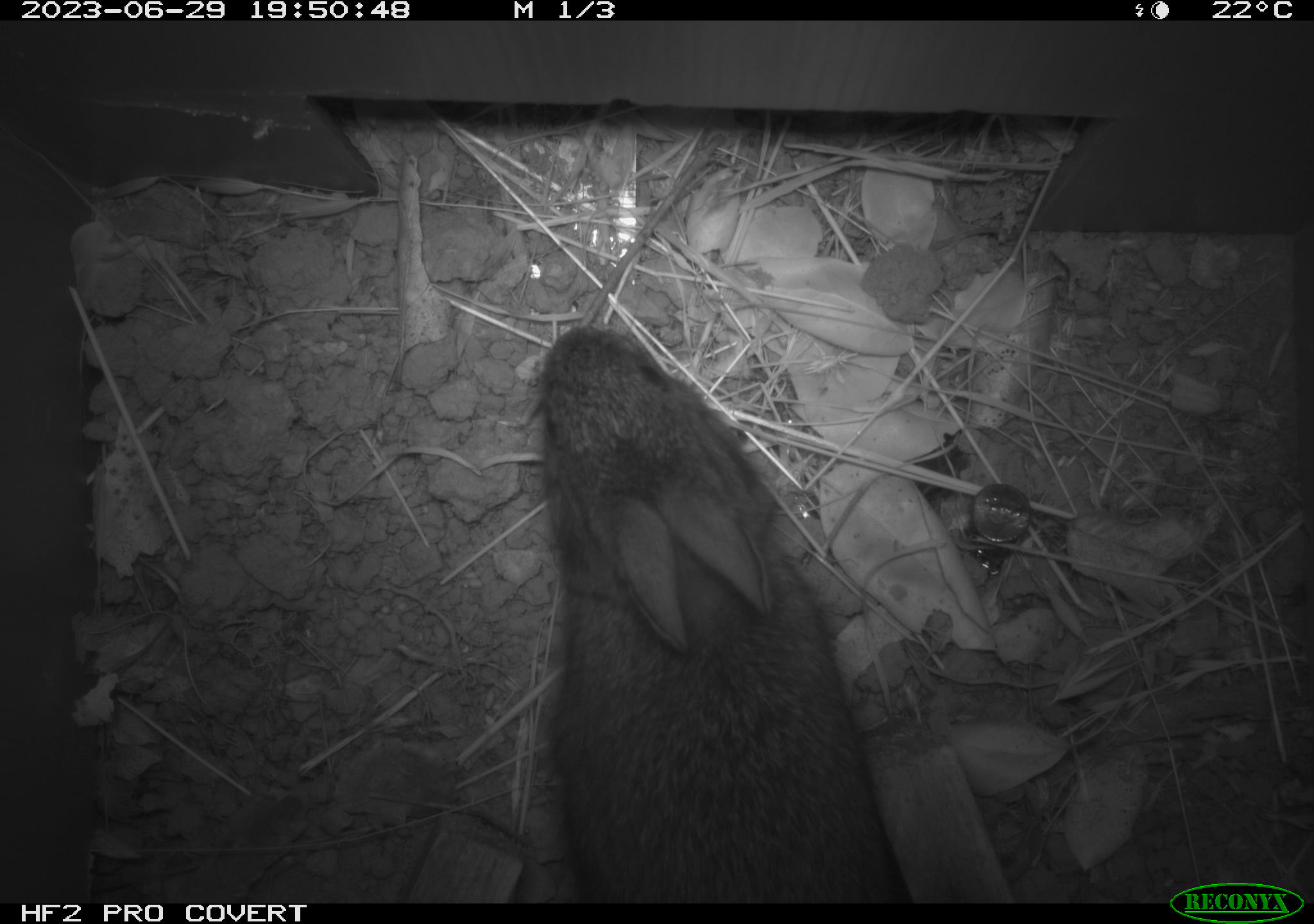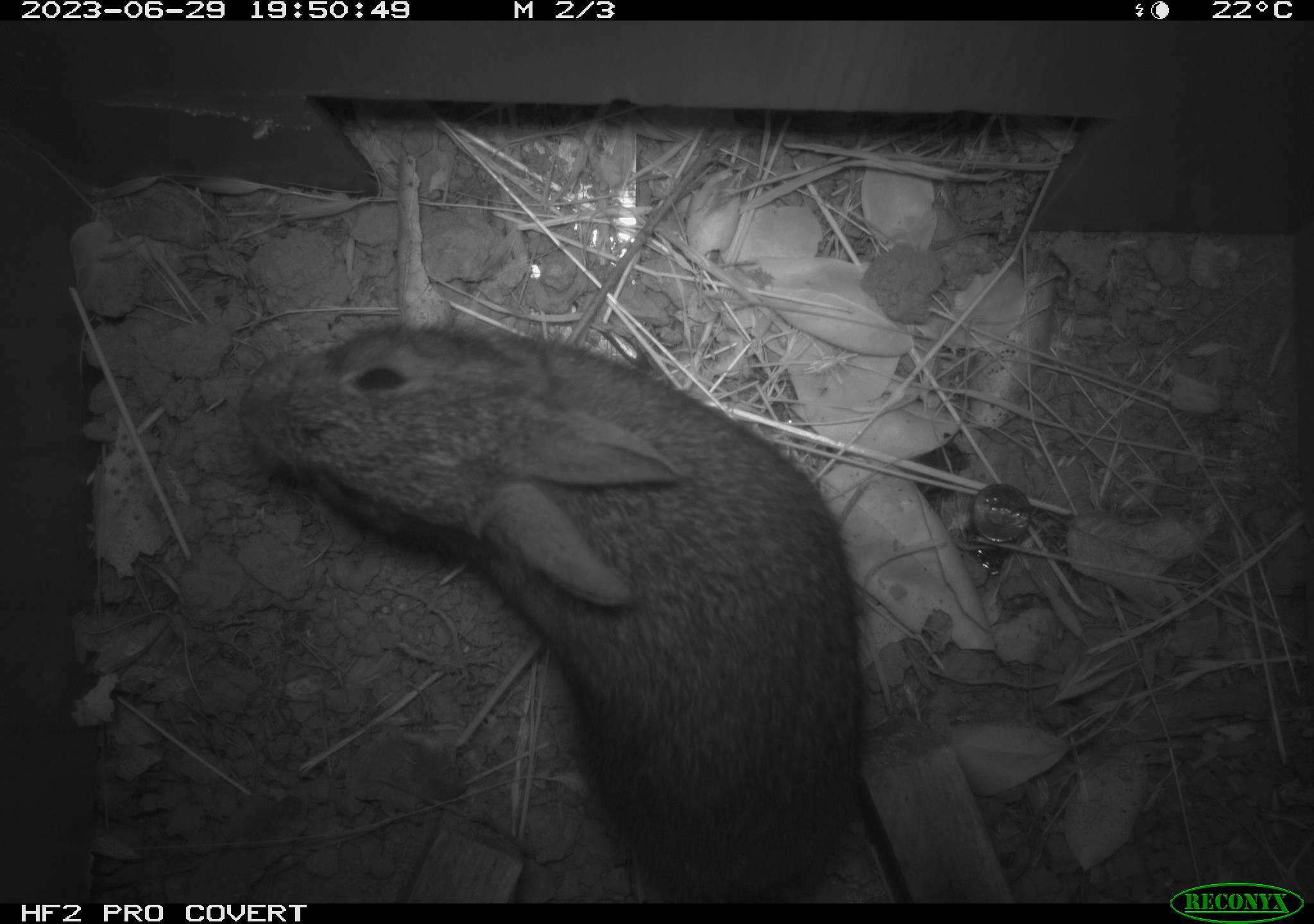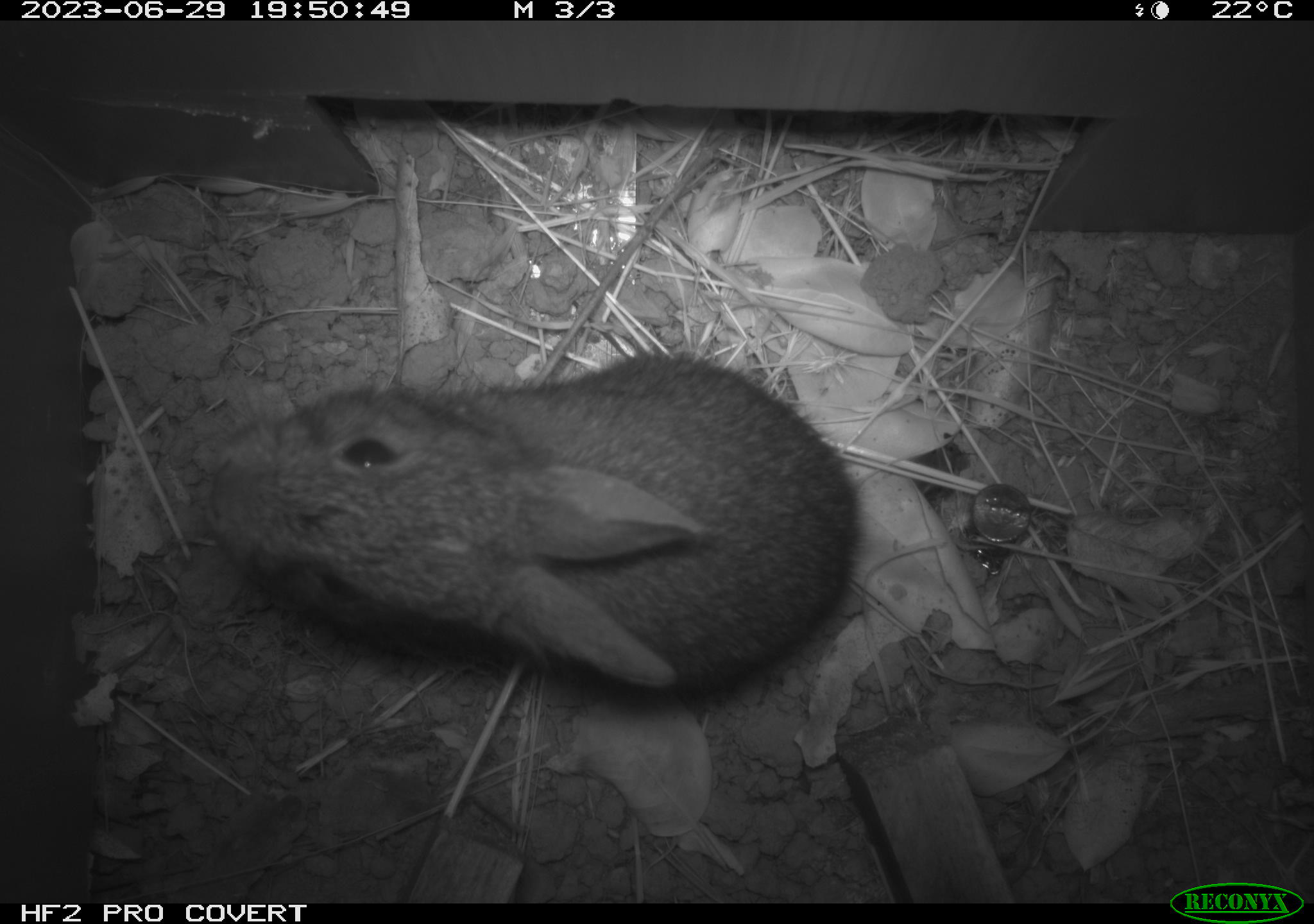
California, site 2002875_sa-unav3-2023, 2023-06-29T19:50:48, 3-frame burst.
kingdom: Animalia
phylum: Chordata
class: Mammalia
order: Lagomorpha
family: Leporidae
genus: Sylvilagus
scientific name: Sylvilagus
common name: cottontail rabbits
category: sylvilagus species